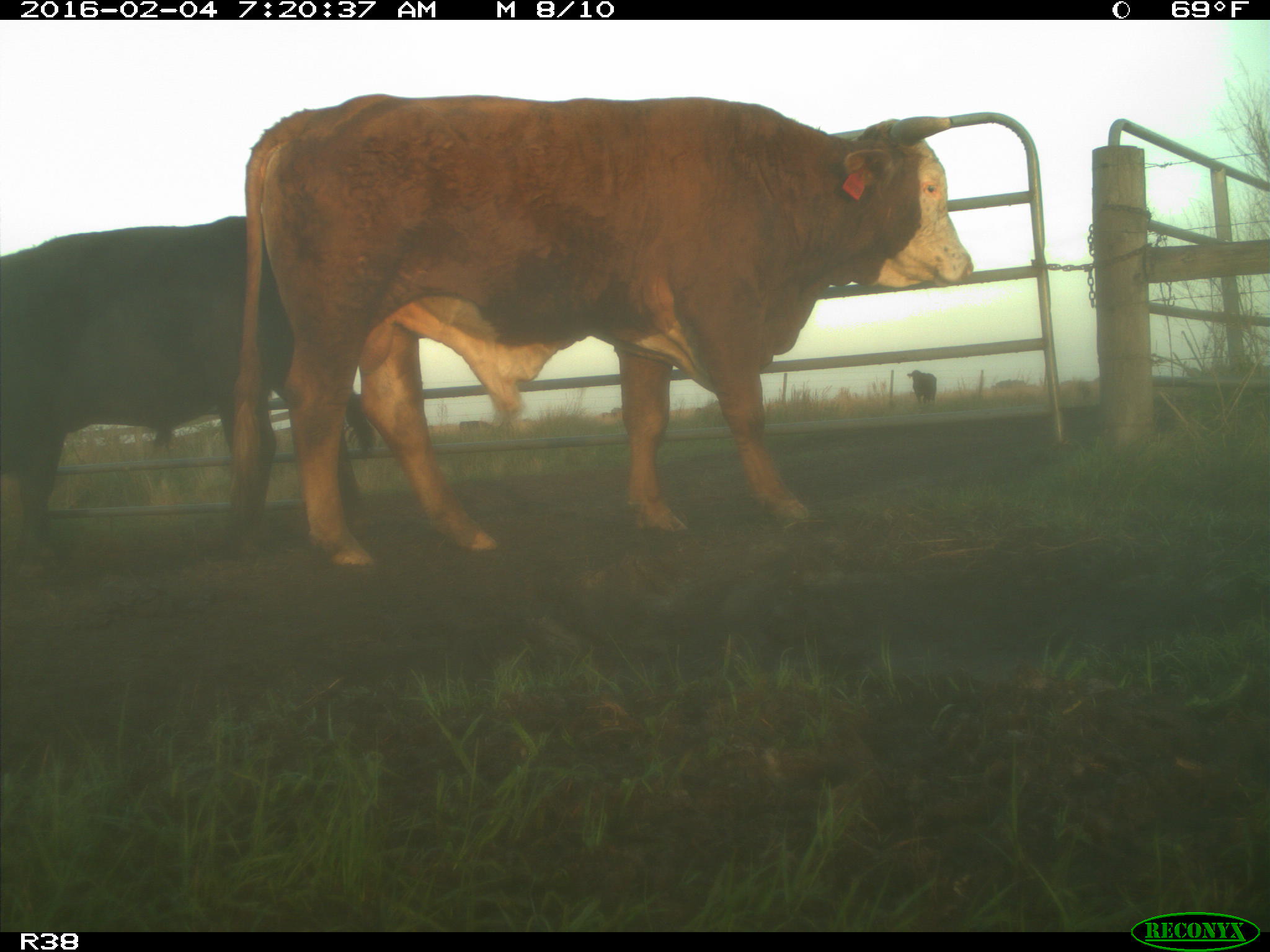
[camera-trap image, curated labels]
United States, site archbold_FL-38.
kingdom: Animalia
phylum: Chordata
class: Mammalia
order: Artiodactyla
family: Bovidae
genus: Bos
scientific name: Bos taurus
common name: domestic cow